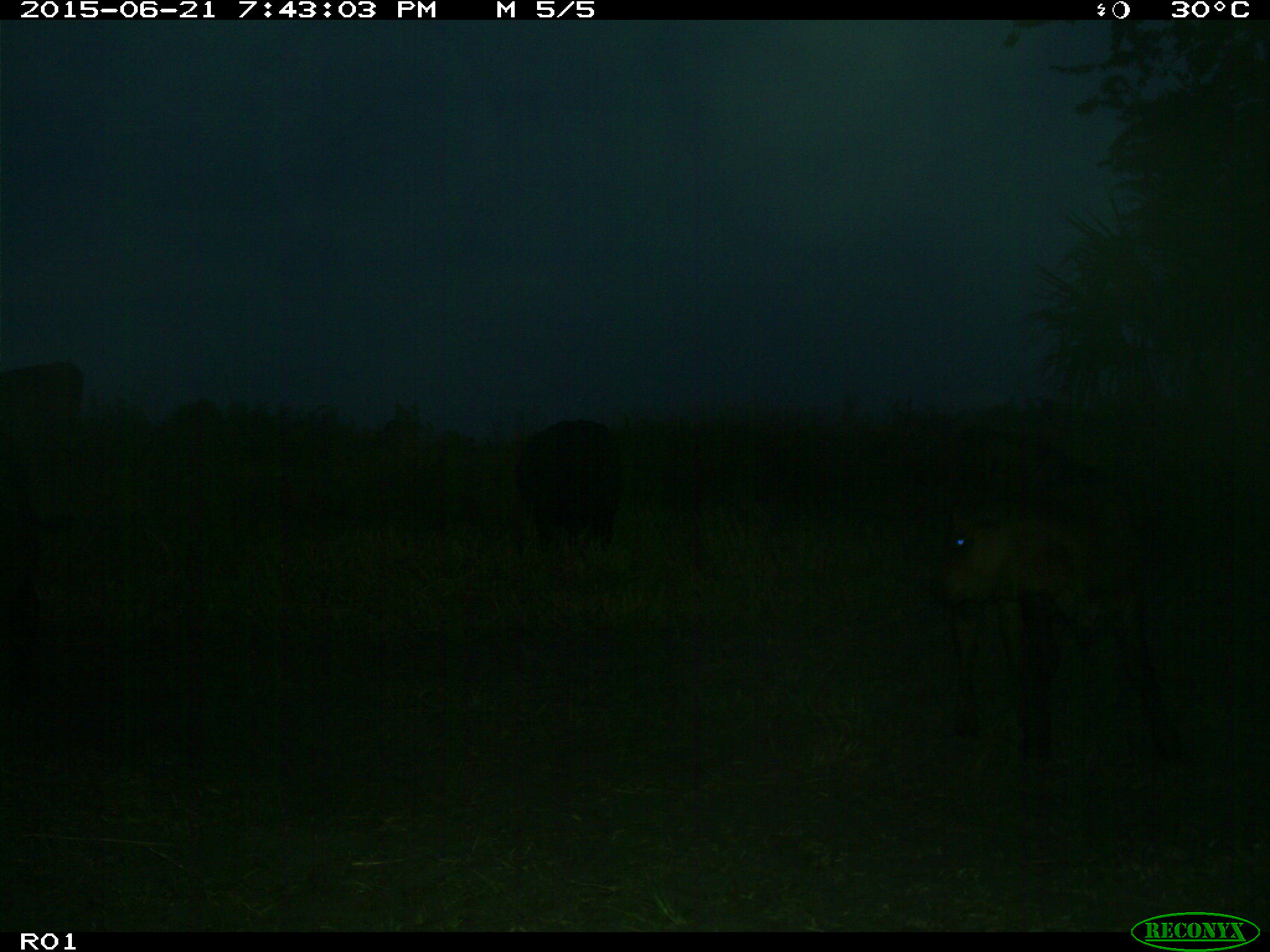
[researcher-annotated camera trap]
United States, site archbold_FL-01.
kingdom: Animalia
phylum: Chordata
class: Mammalia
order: Artiodactyla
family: Bovidae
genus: Bos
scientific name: Bos taurus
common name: domestic cow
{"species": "Bos taurus (domestic cow)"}